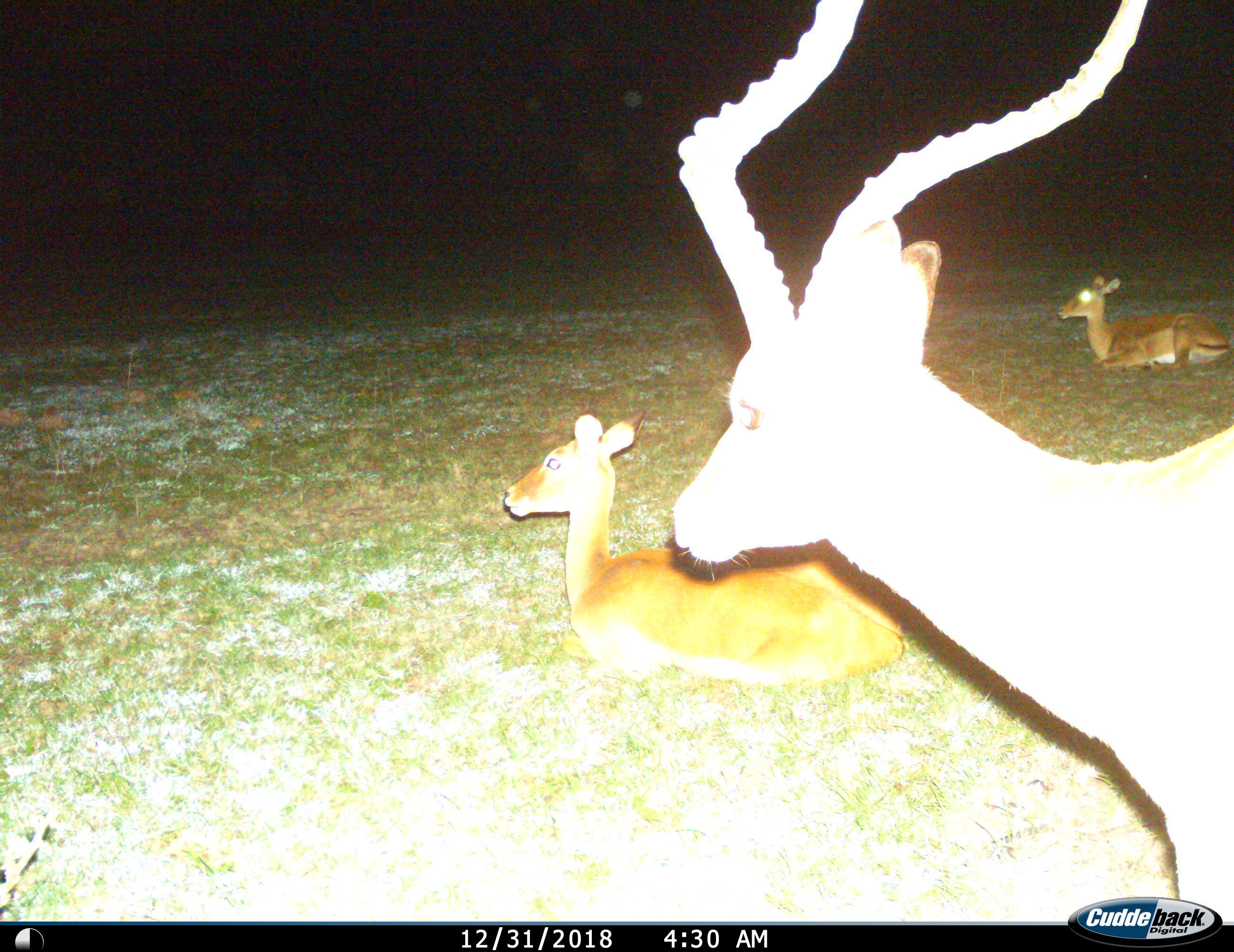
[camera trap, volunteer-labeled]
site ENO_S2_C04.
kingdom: Animalia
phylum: Chordata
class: Mammalia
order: Artiodactyla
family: Bovidae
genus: Aepyceros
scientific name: Aepyceros melampus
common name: impala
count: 3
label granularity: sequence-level